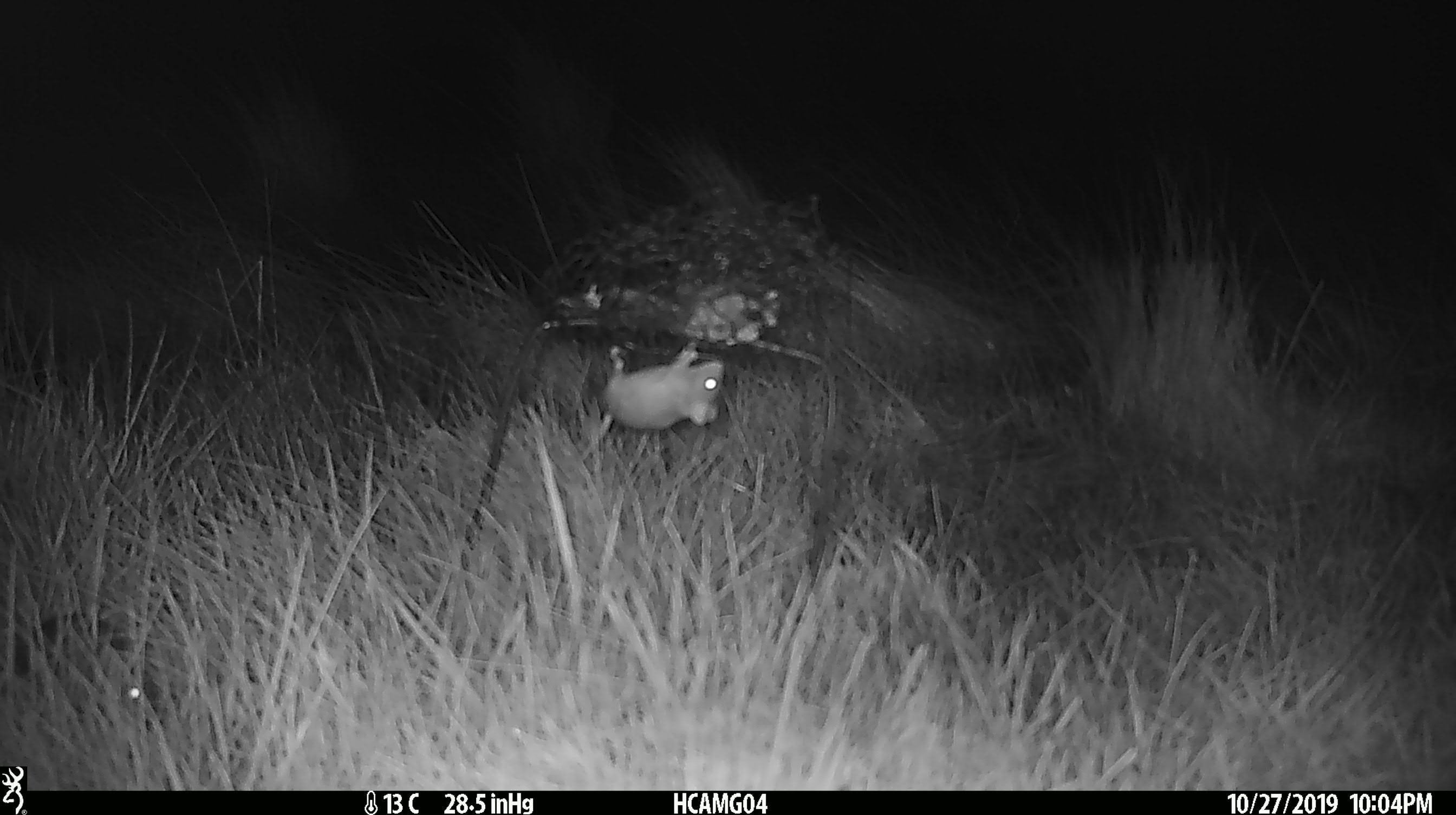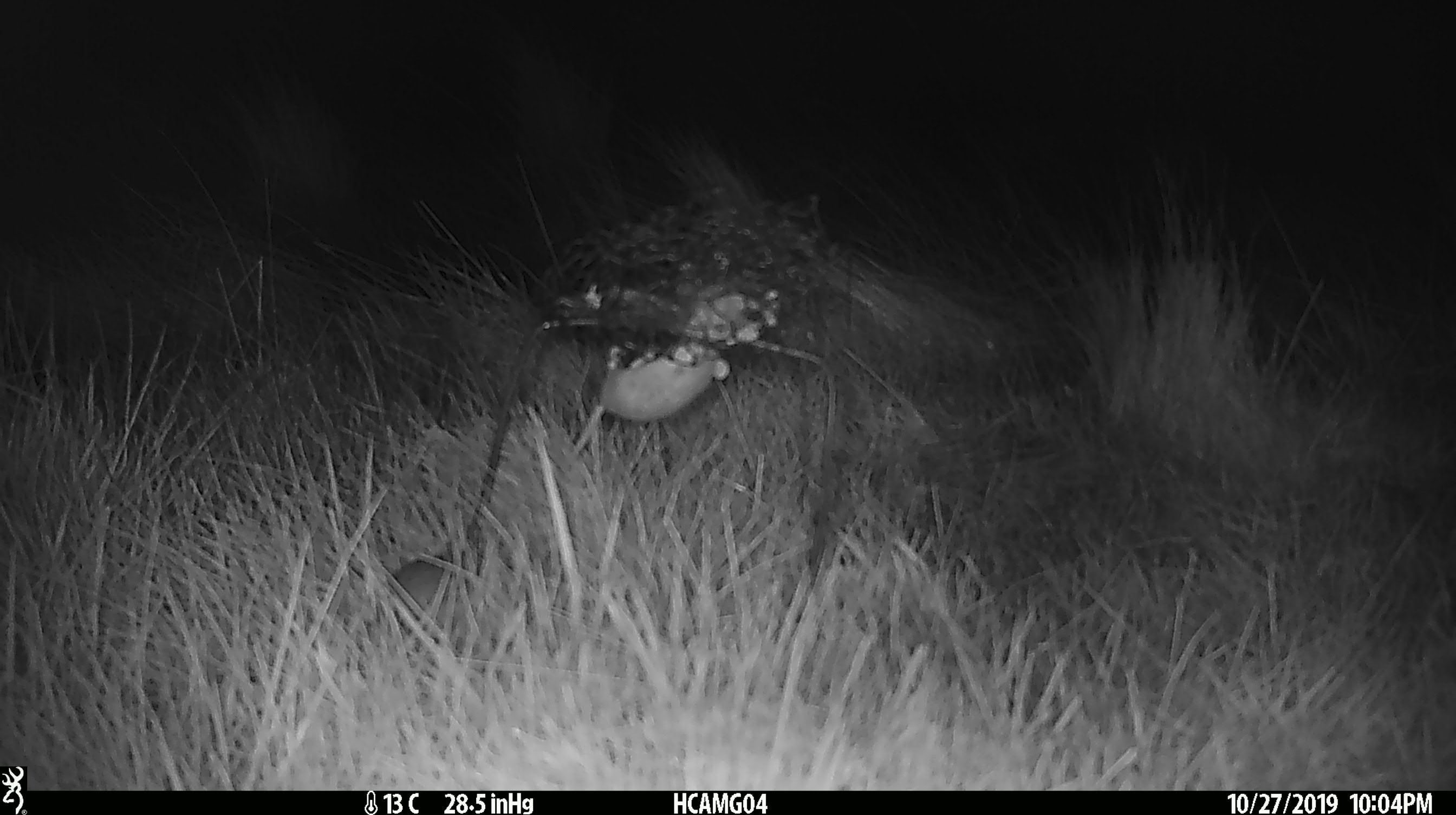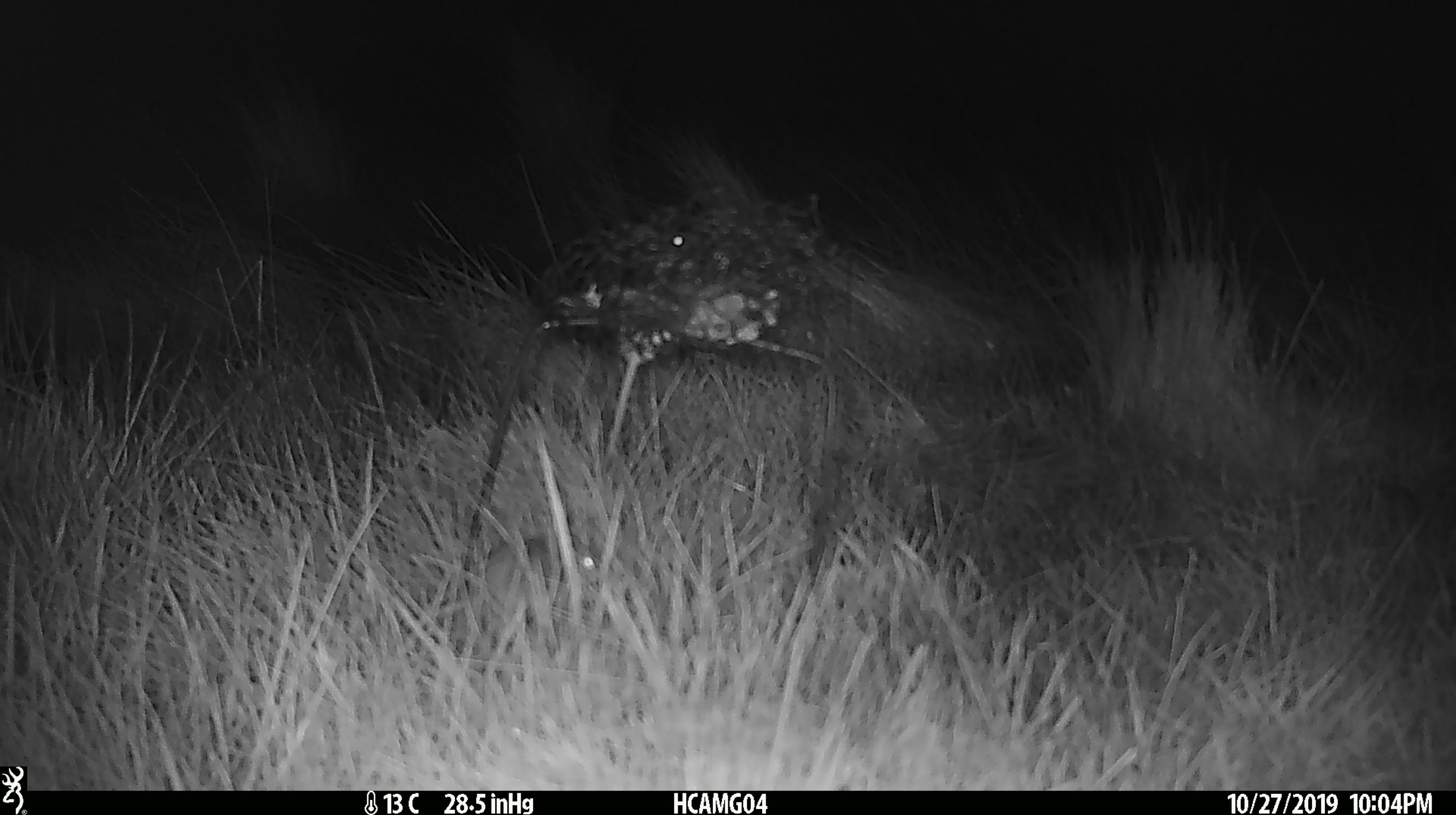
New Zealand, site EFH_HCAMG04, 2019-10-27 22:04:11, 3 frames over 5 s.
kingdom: Animalia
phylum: Chordata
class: Mammalia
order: Rodentia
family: Muridae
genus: Mus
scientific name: Mus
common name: mouse